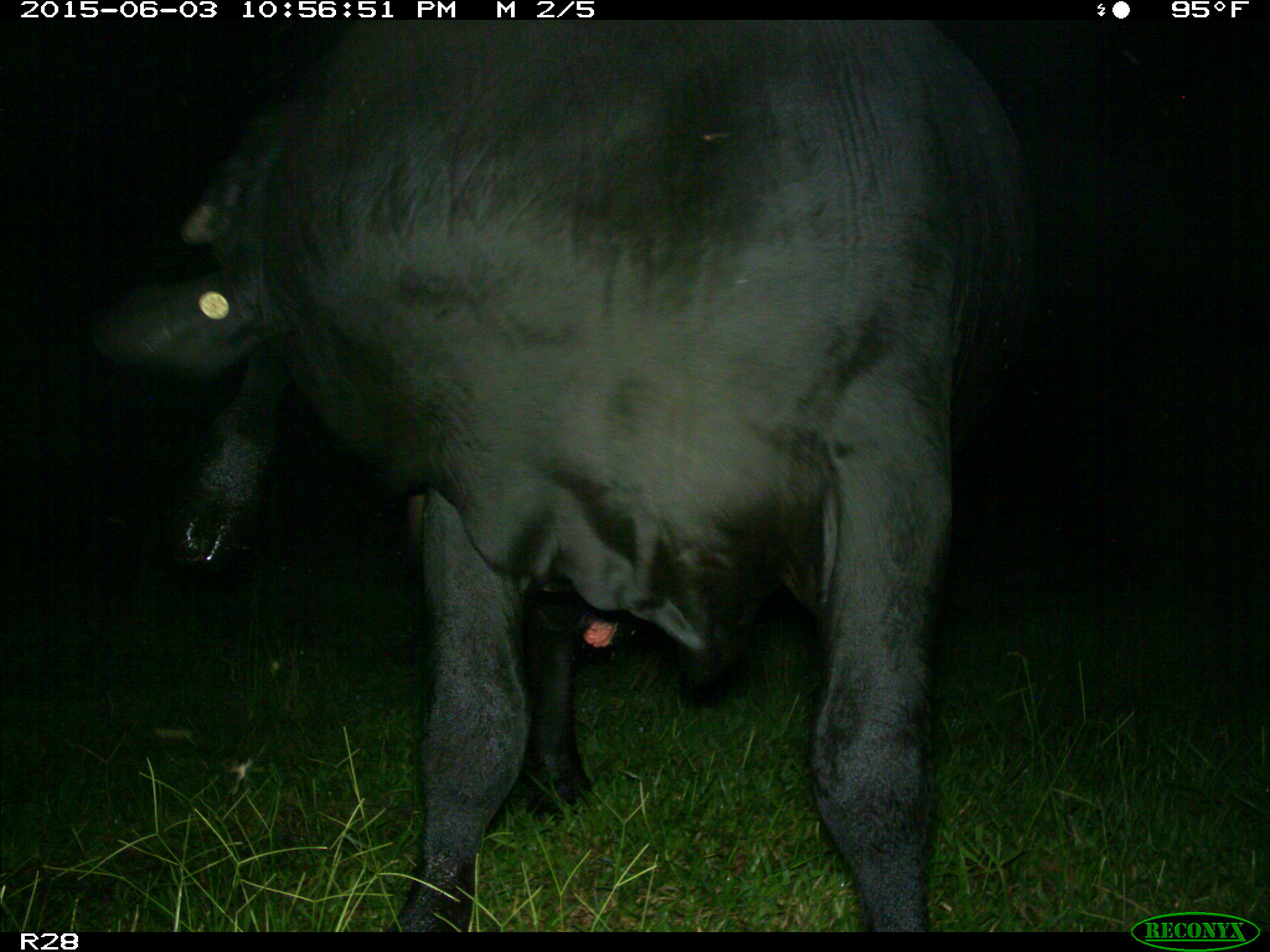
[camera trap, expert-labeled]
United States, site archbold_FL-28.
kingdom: Animalia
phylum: Chordata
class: Mammalia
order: Artiodactyla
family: Bovidae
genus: Bos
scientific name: Bos taurus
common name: domestic cow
Bos taurus (domestic cow).